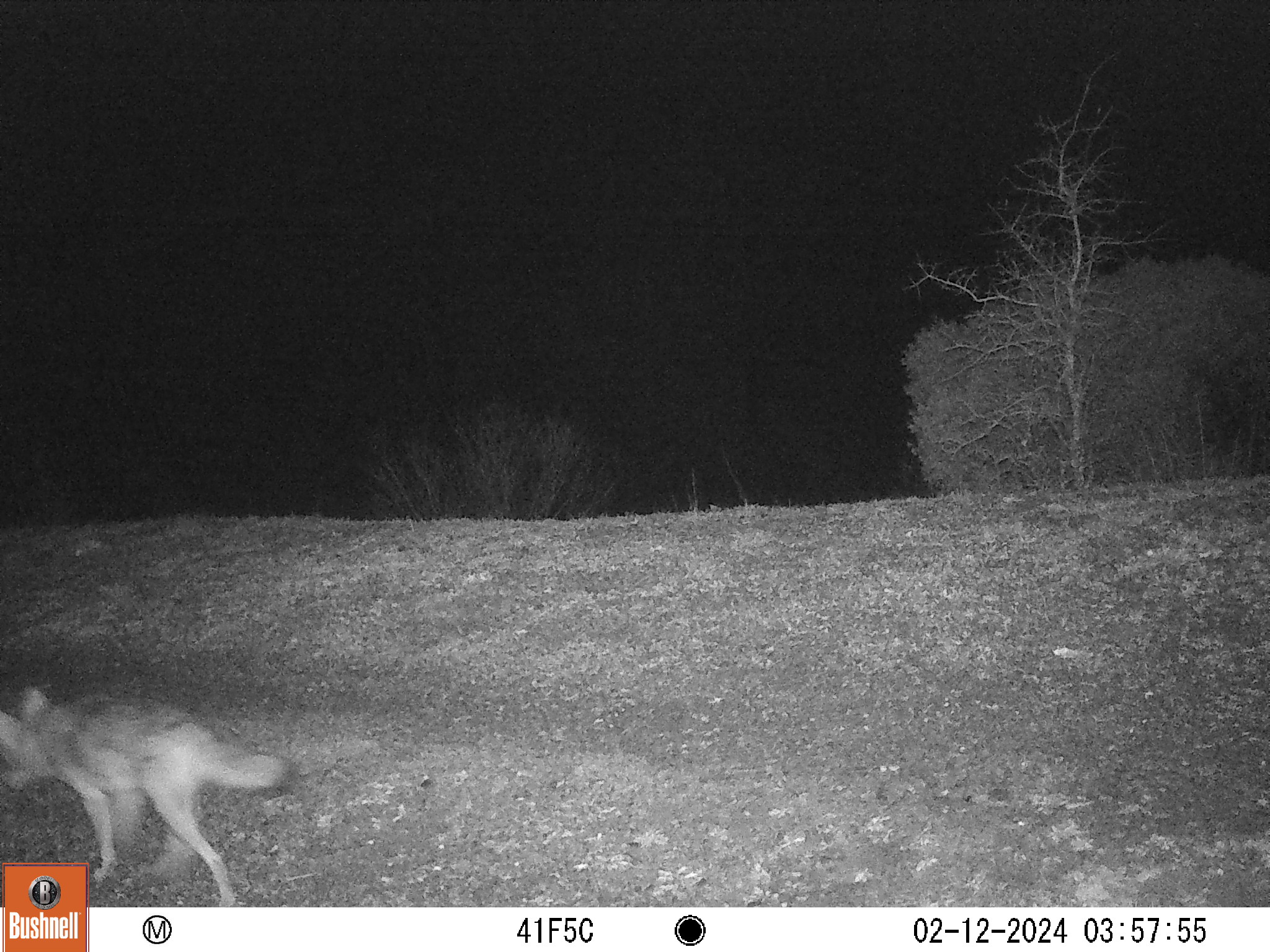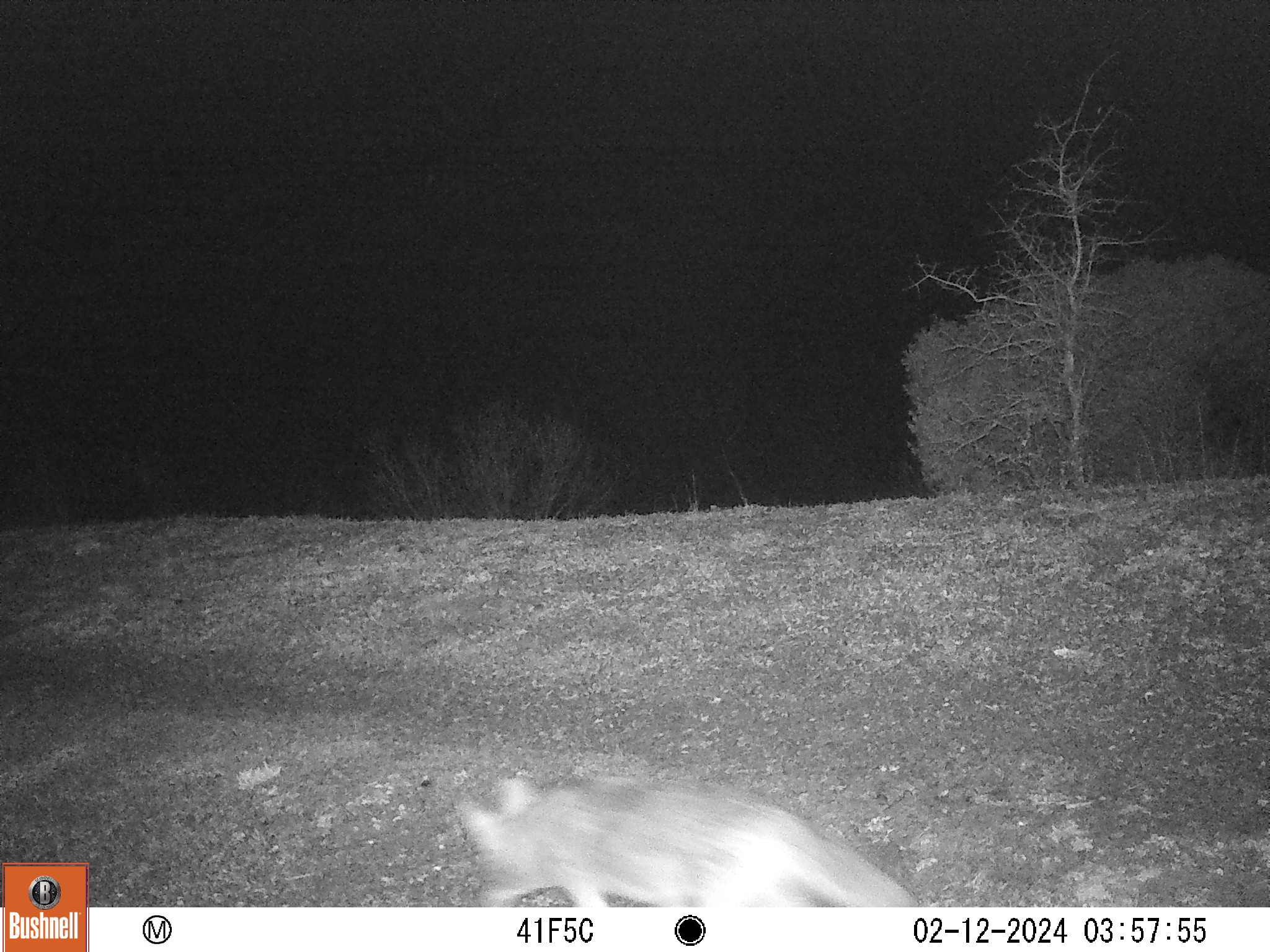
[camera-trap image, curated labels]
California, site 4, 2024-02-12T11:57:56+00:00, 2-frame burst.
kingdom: Animalia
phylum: Chordata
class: Mammalia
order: Carnivora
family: Canidae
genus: Canis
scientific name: Canis latrans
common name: coyote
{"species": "coyote (Canis latrans)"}